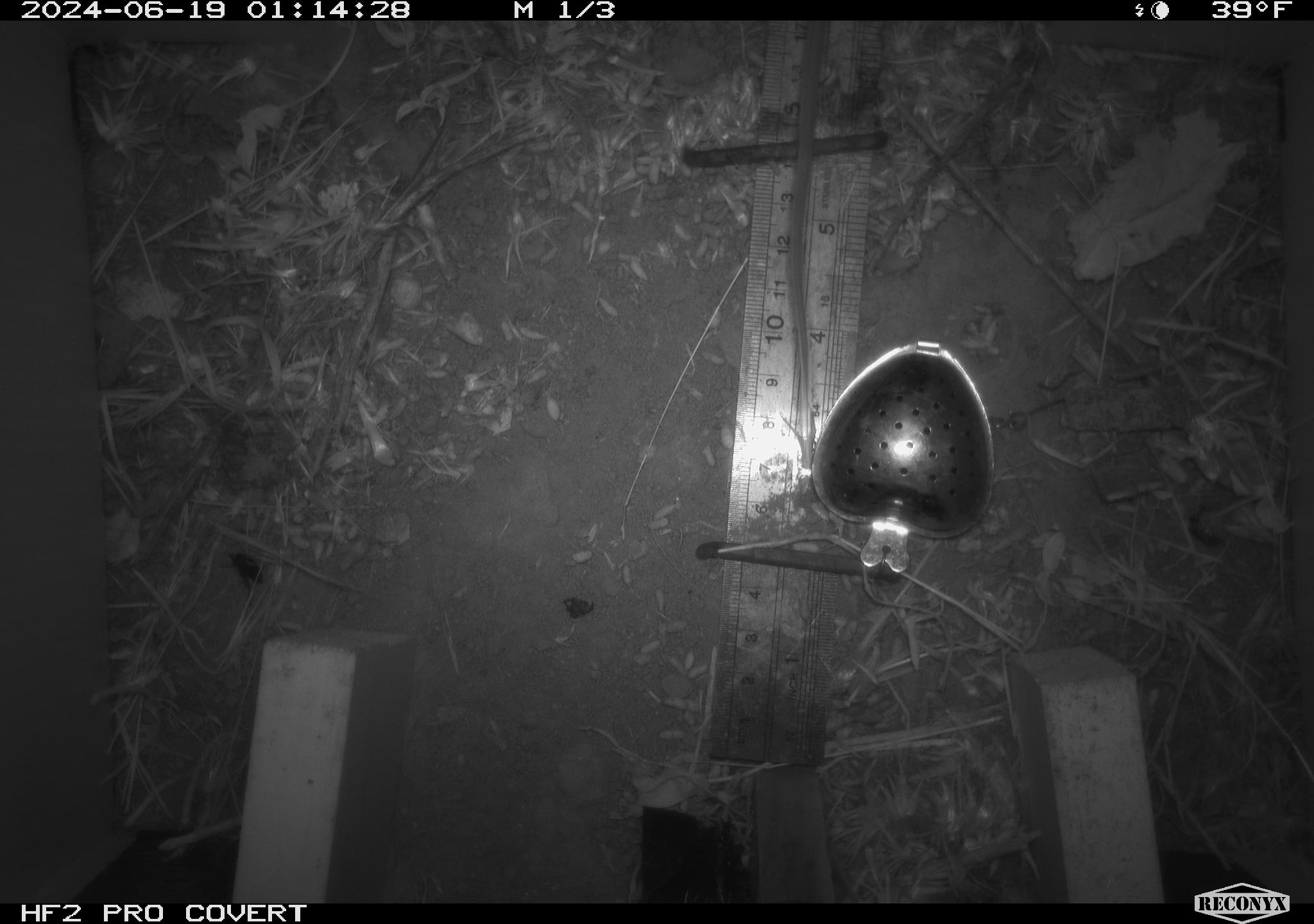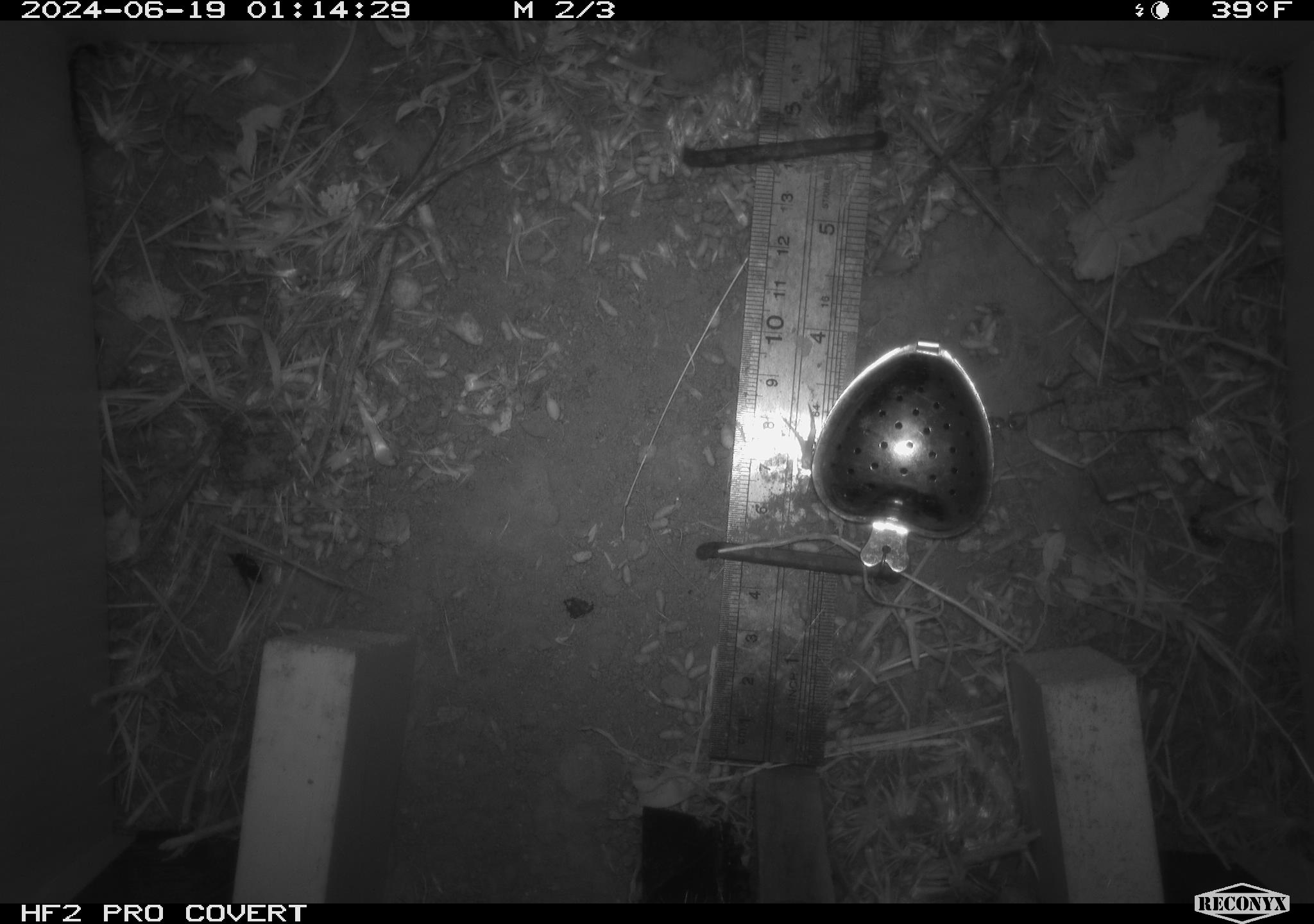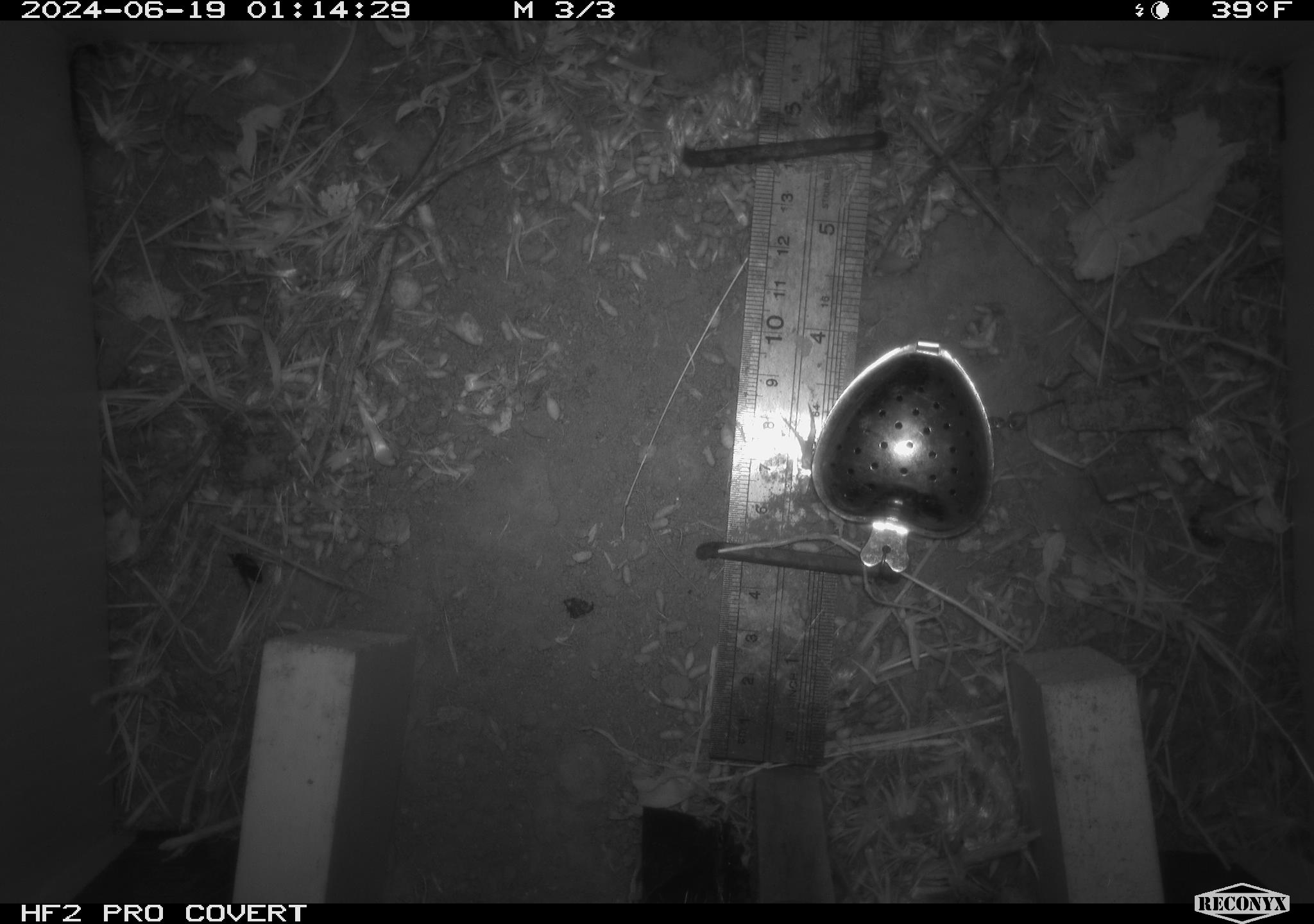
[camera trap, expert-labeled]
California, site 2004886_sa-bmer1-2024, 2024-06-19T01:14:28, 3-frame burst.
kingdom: Animalia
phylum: Chordata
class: Mammalia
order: Rodentia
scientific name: Rodentia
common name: mouse species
Mouse species (Rodentia).